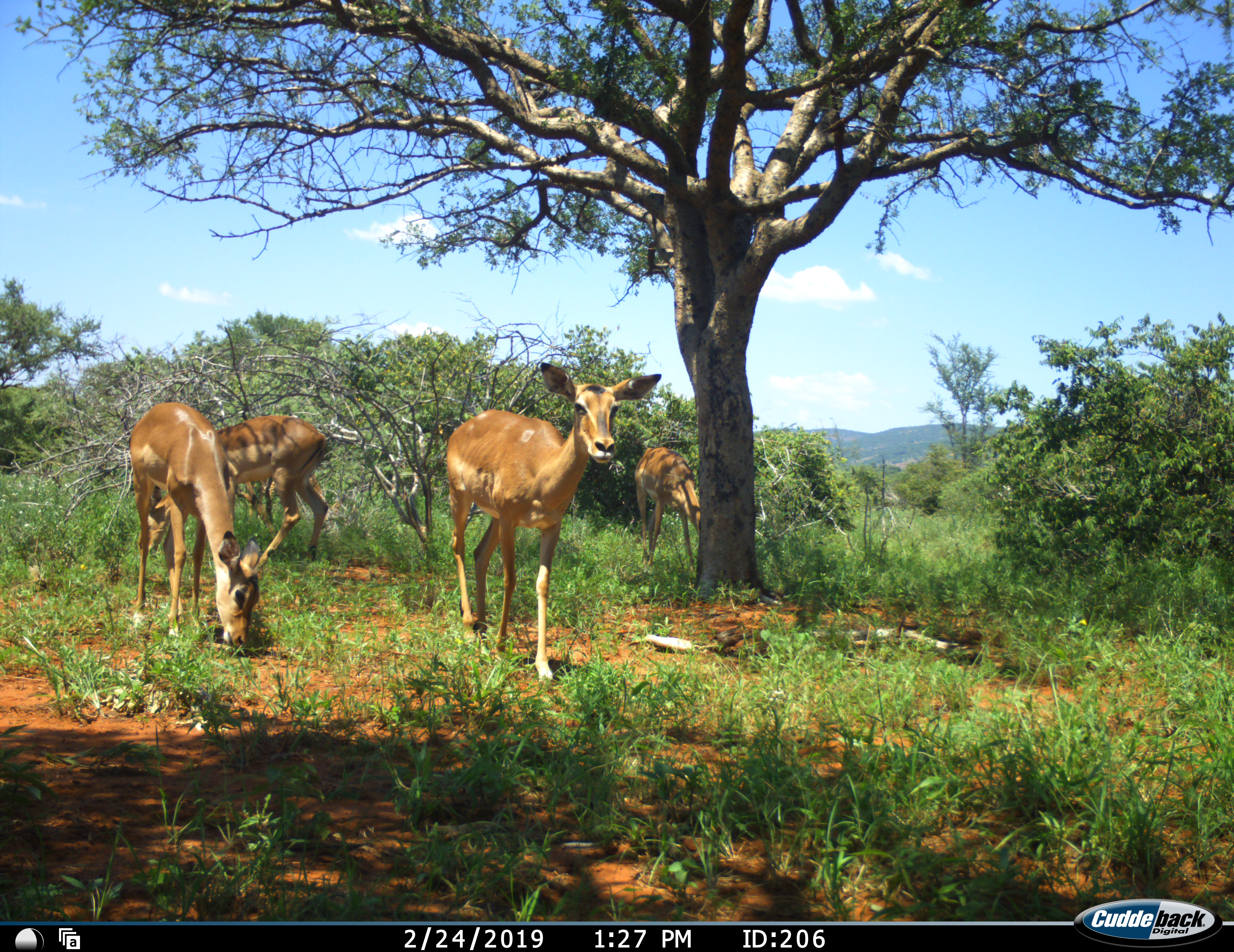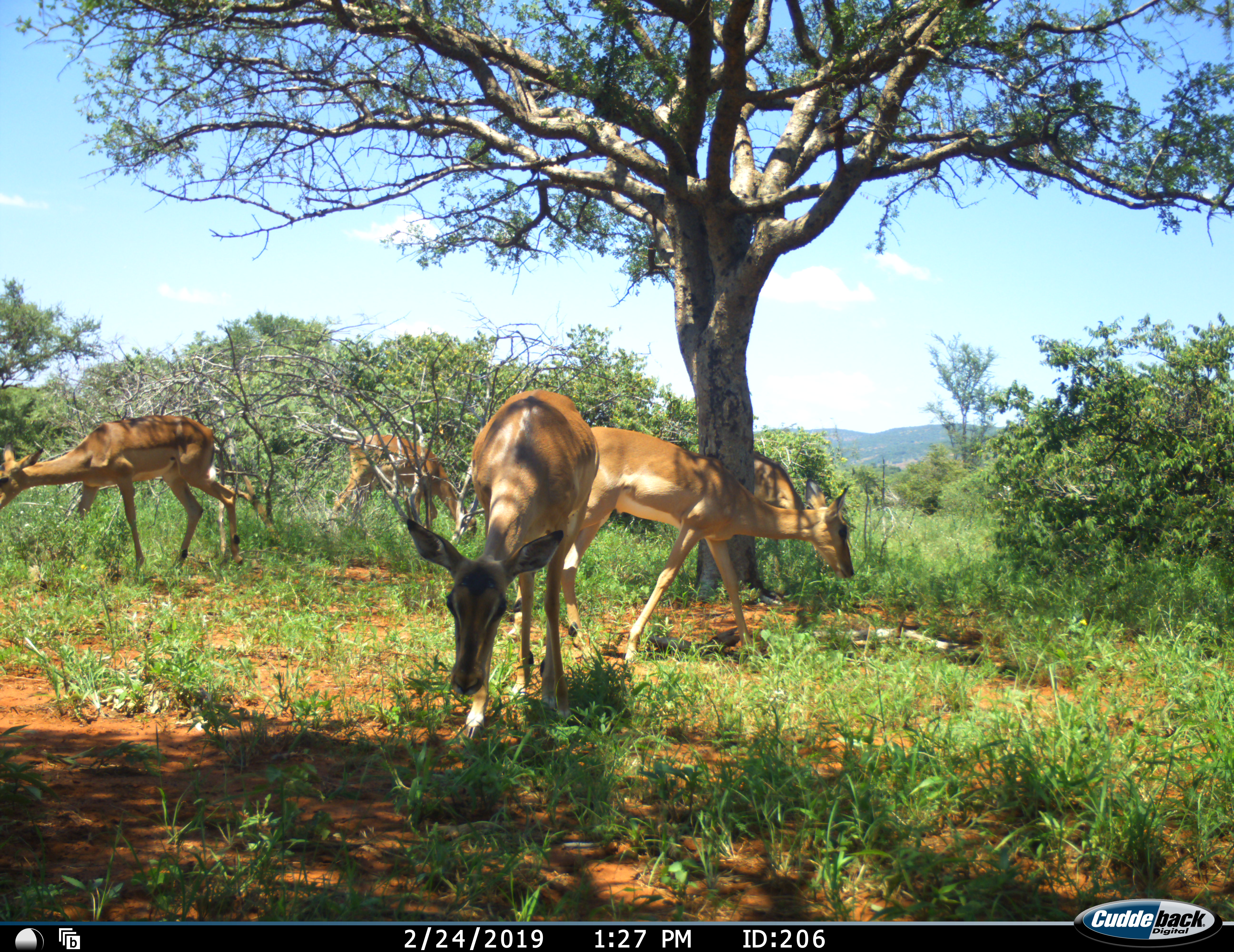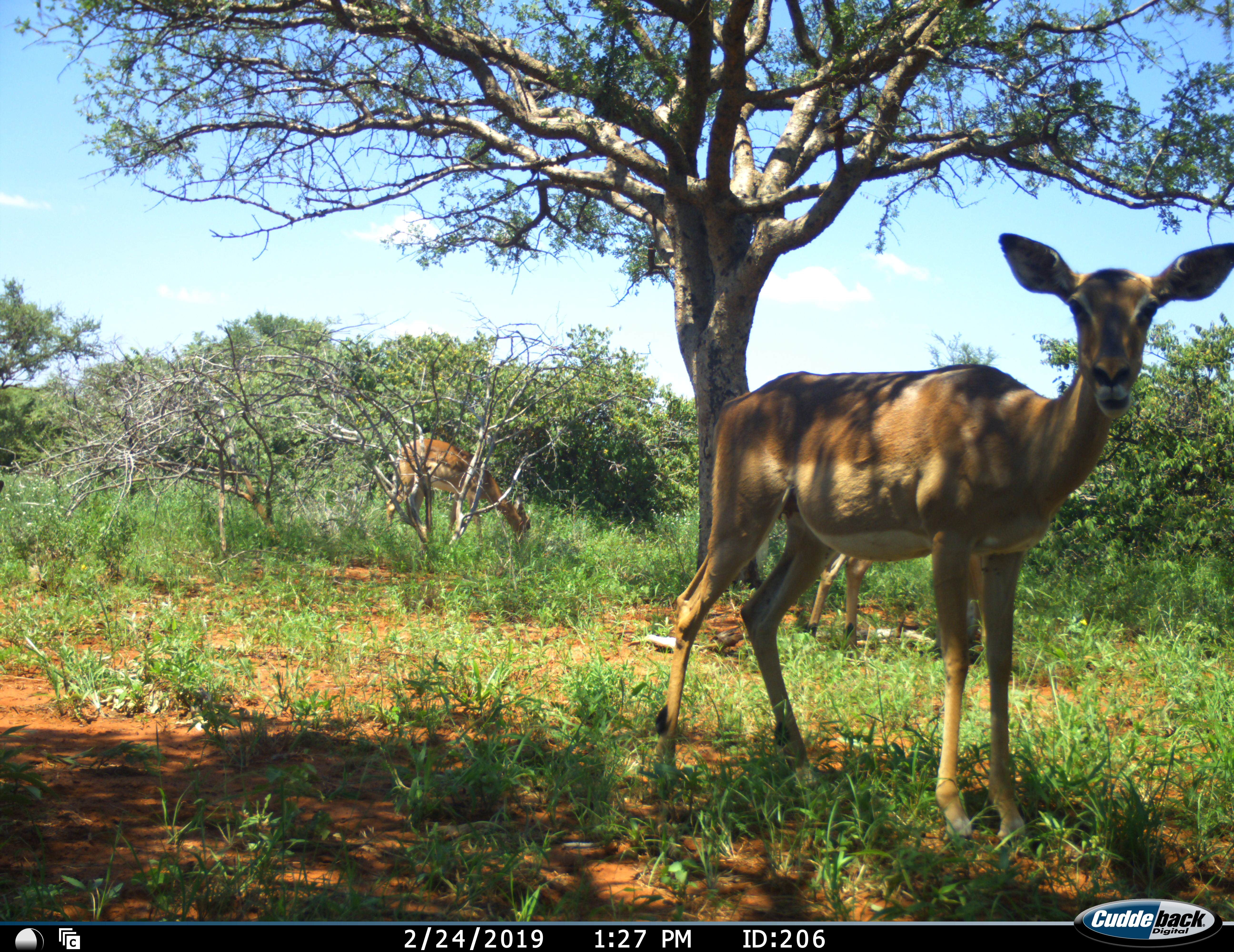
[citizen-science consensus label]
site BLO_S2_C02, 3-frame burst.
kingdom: Animalia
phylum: Chordata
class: Mammalia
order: Artiodactyla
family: Bovidae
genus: Aepyceros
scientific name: Aepyceros melampus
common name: impala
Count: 5.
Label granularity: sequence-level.